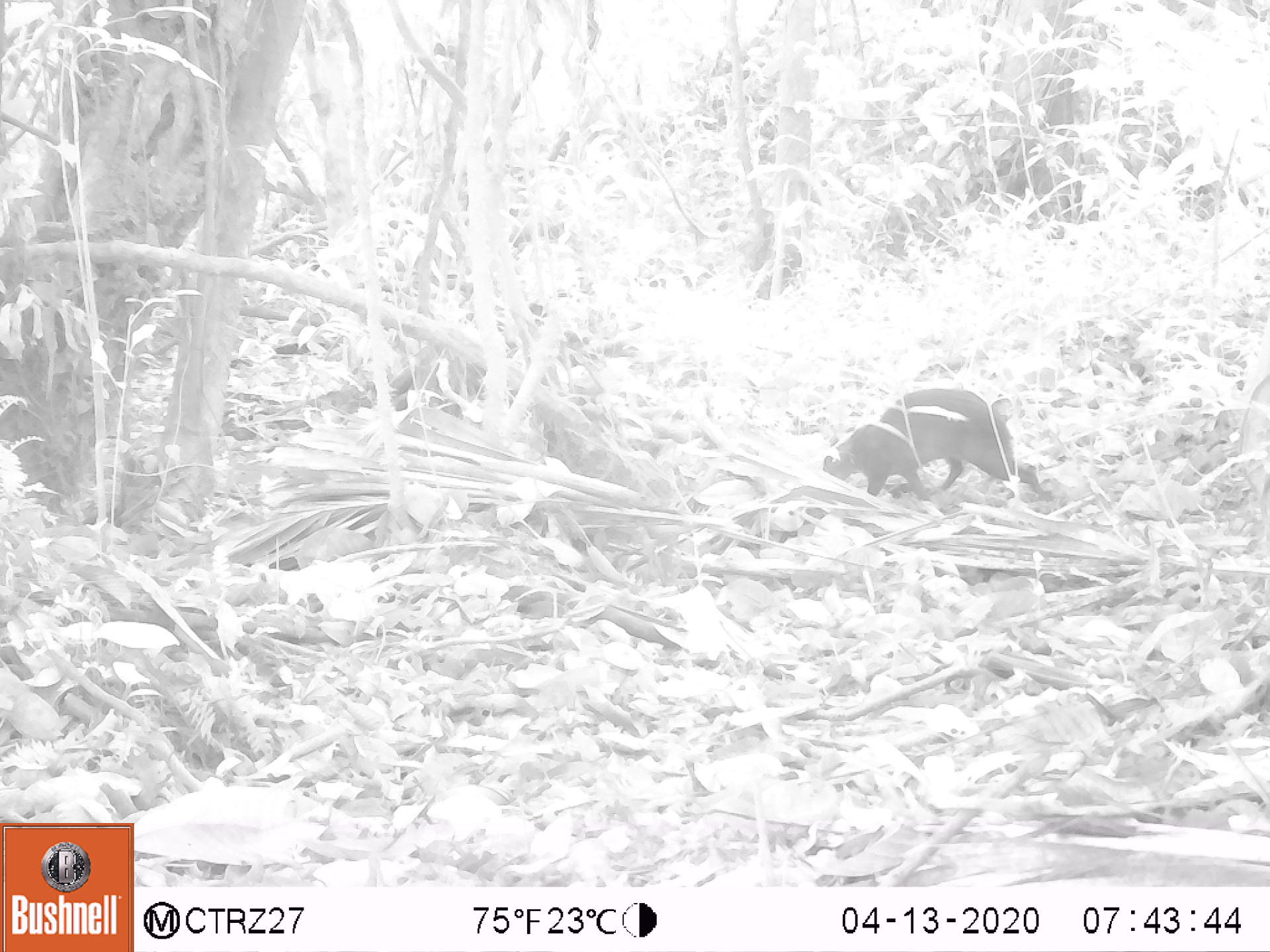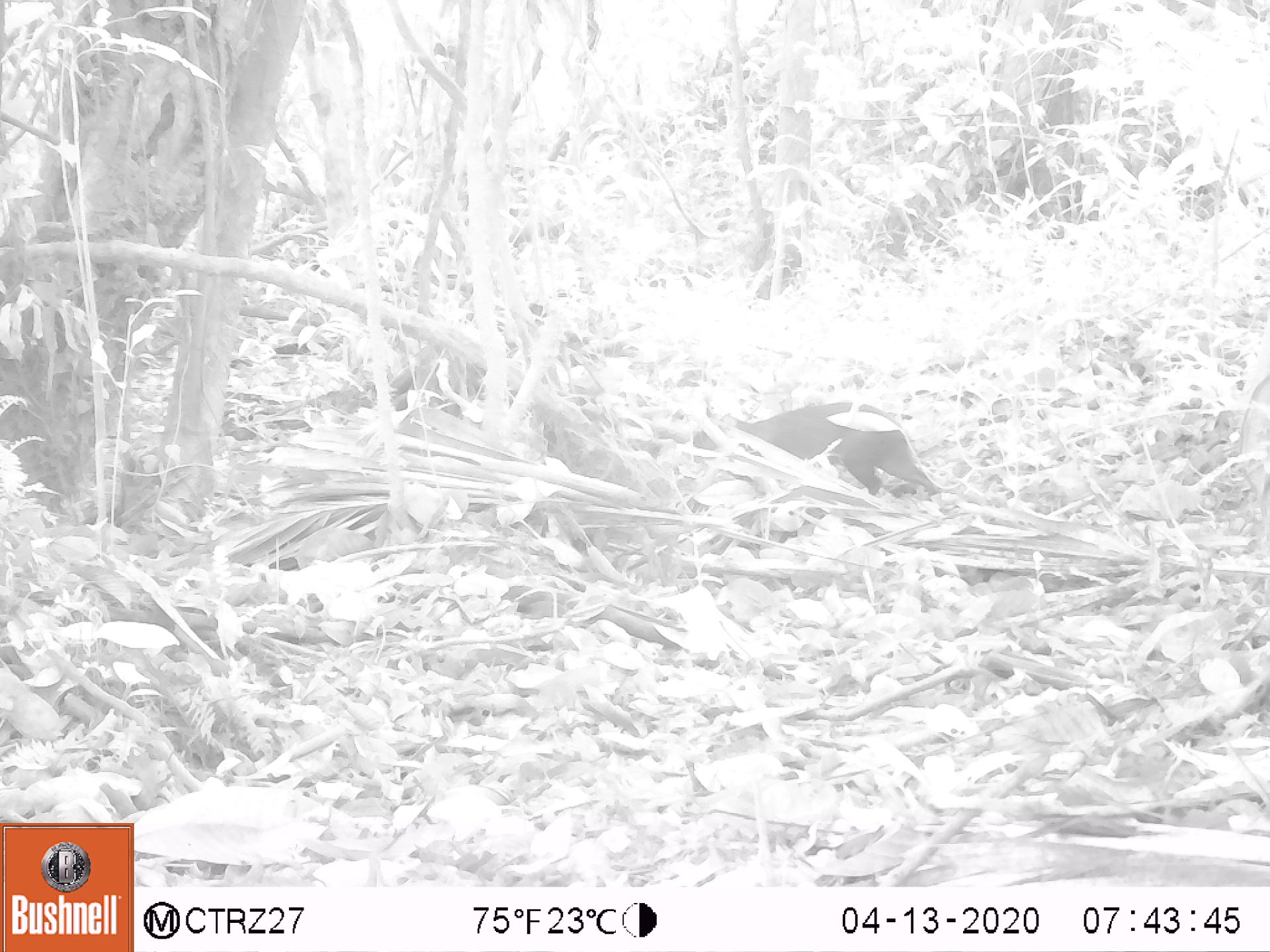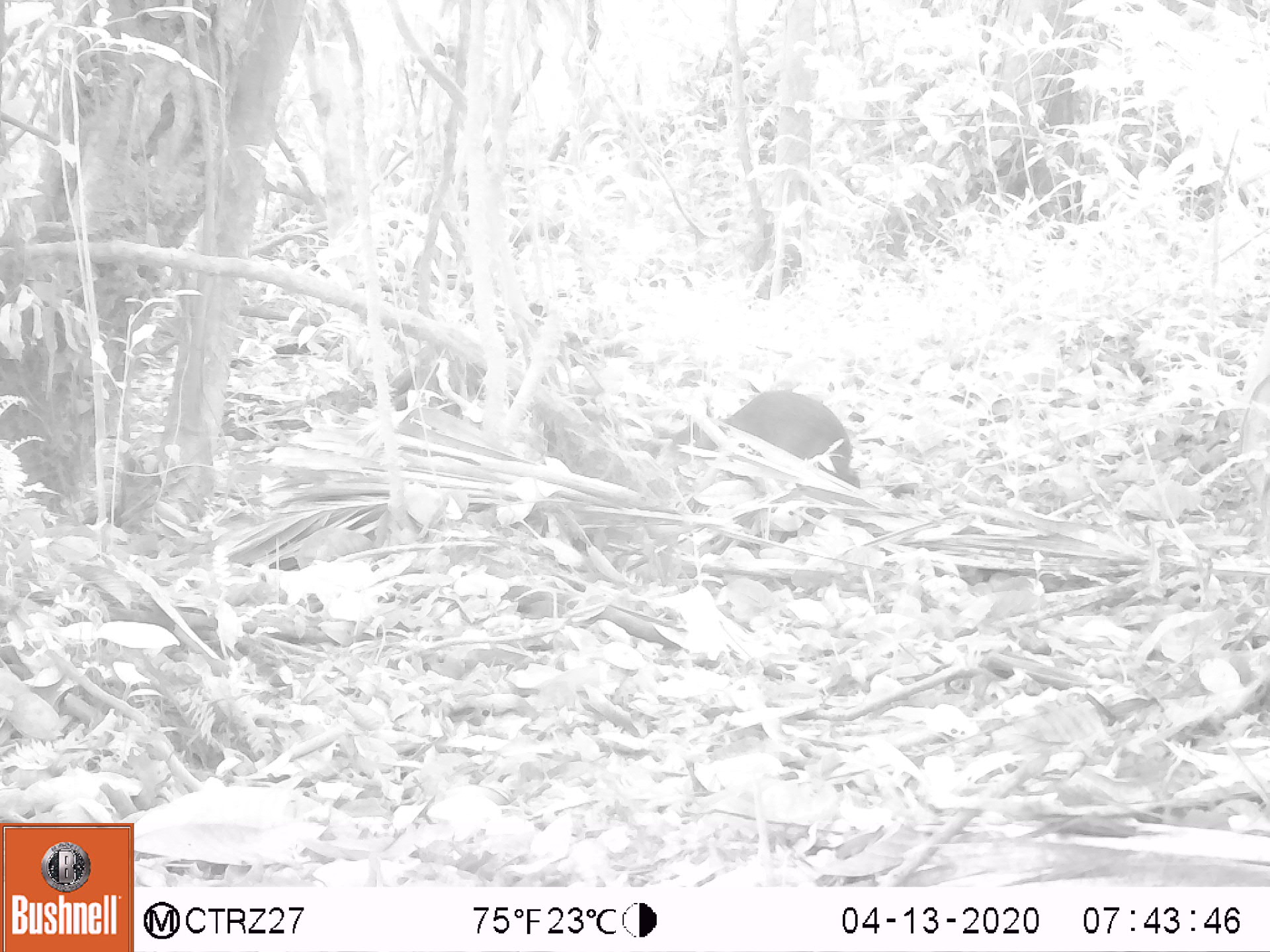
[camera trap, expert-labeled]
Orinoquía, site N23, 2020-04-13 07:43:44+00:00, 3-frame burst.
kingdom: Animalia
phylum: Chordata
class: Mammalia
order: Rodentia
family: Dasyproctidae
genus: Dasyprocta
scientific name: Dasyprocta fuliginosa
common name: black agouti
Black agouti (Dasyprocta fuliginosa).